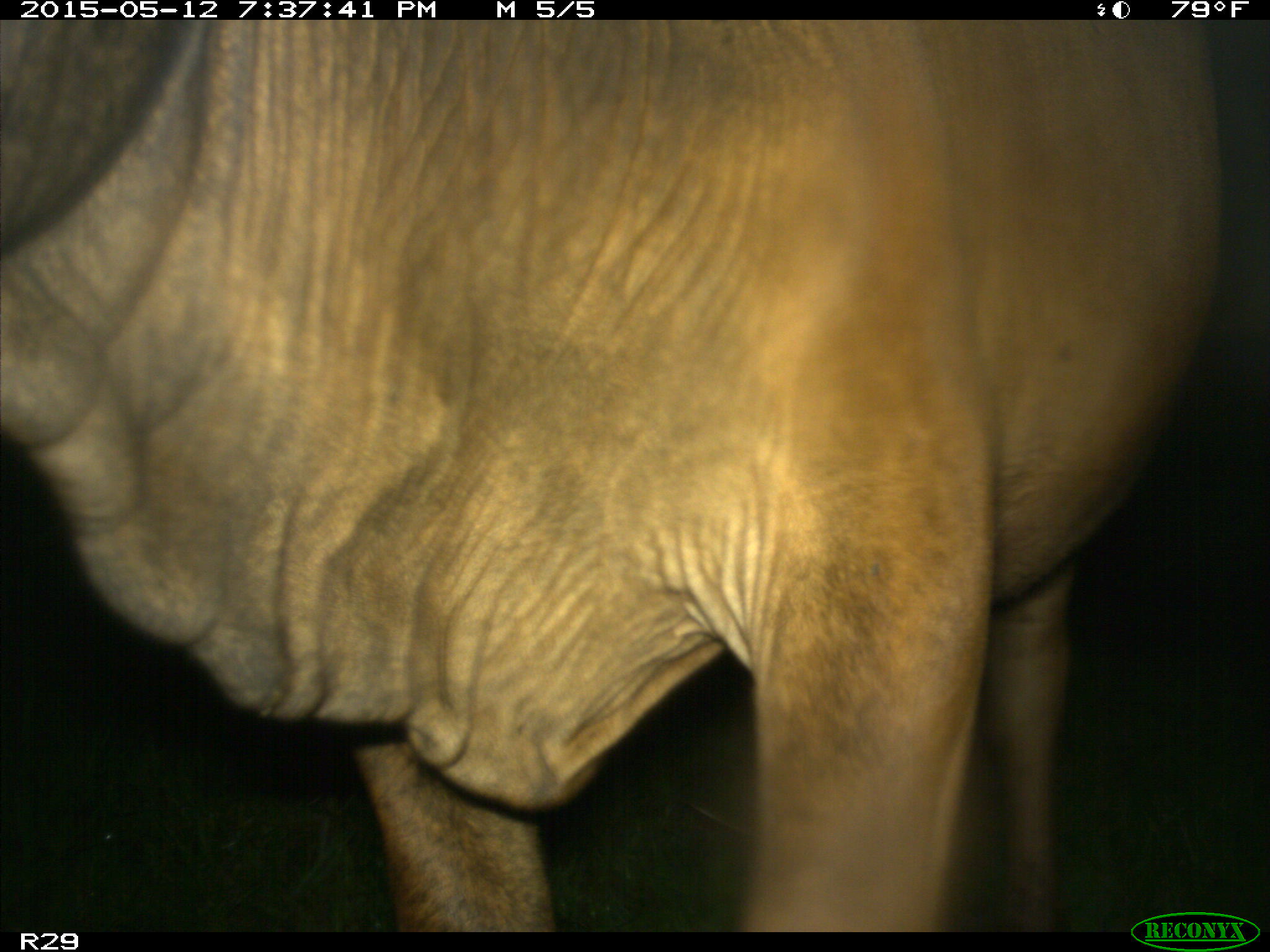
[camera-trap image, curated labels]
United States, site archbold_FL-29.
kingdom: Animalia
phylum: Chordata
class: Mammalia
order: Artiodactyla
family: Bovidae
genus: Bos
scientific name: Bos taurus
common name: domestic cow